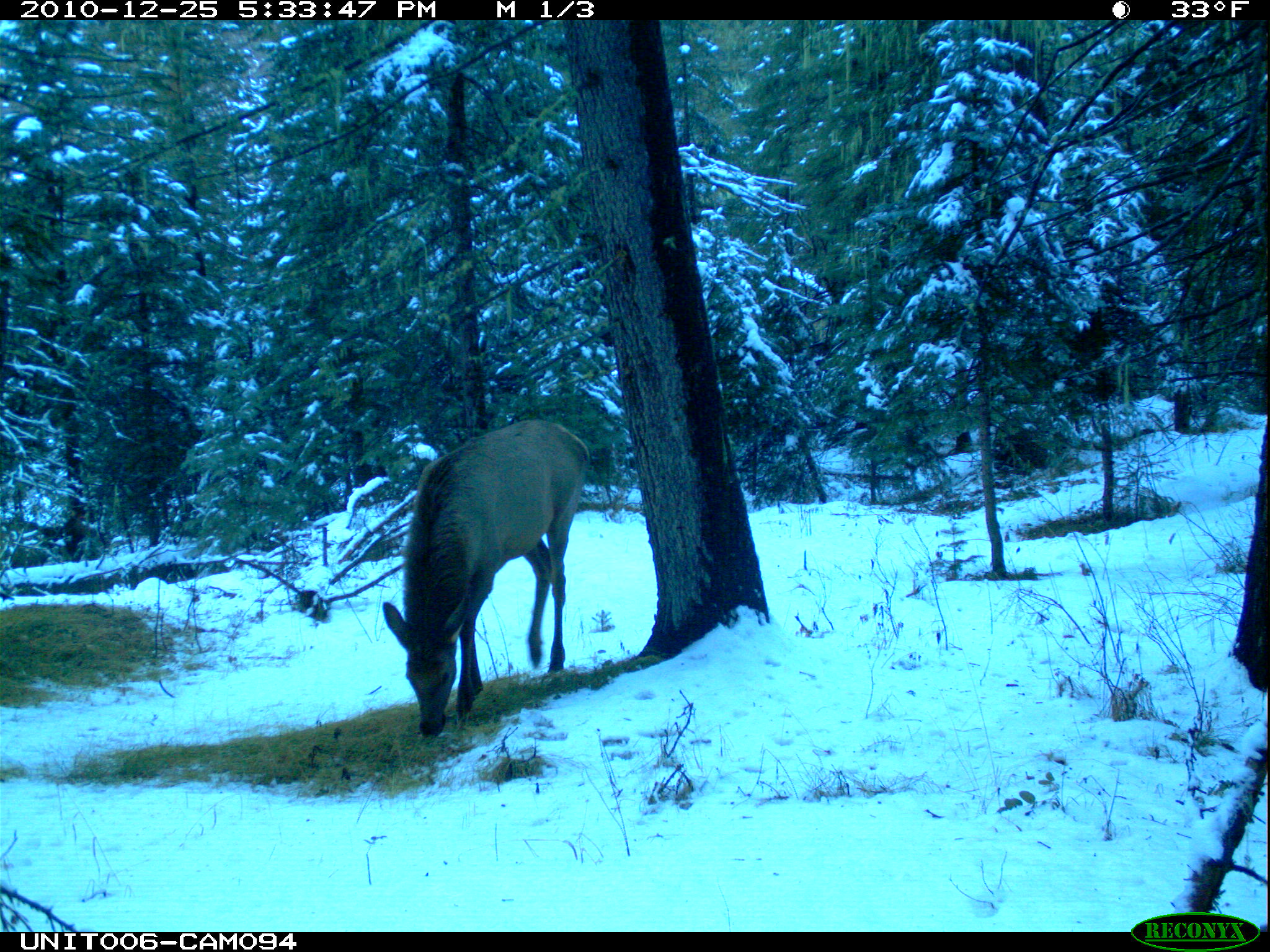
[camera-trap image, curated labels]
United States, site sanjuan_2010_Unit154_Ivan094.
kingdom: Animalia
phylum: Chordata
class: Mammalia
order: Artiodactyla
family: Cervidae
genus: Cervus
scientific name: Cervus elaphus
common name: red deer